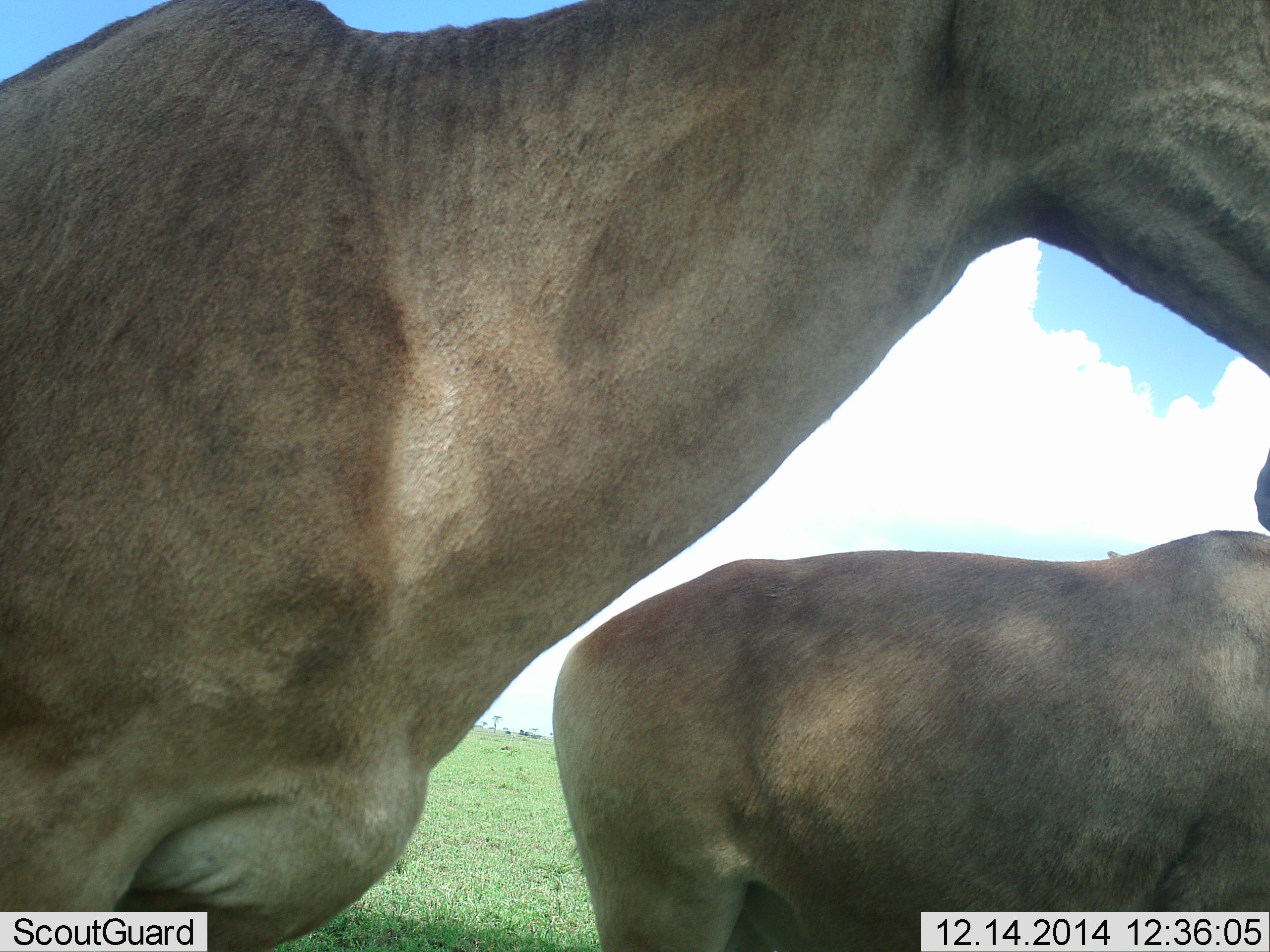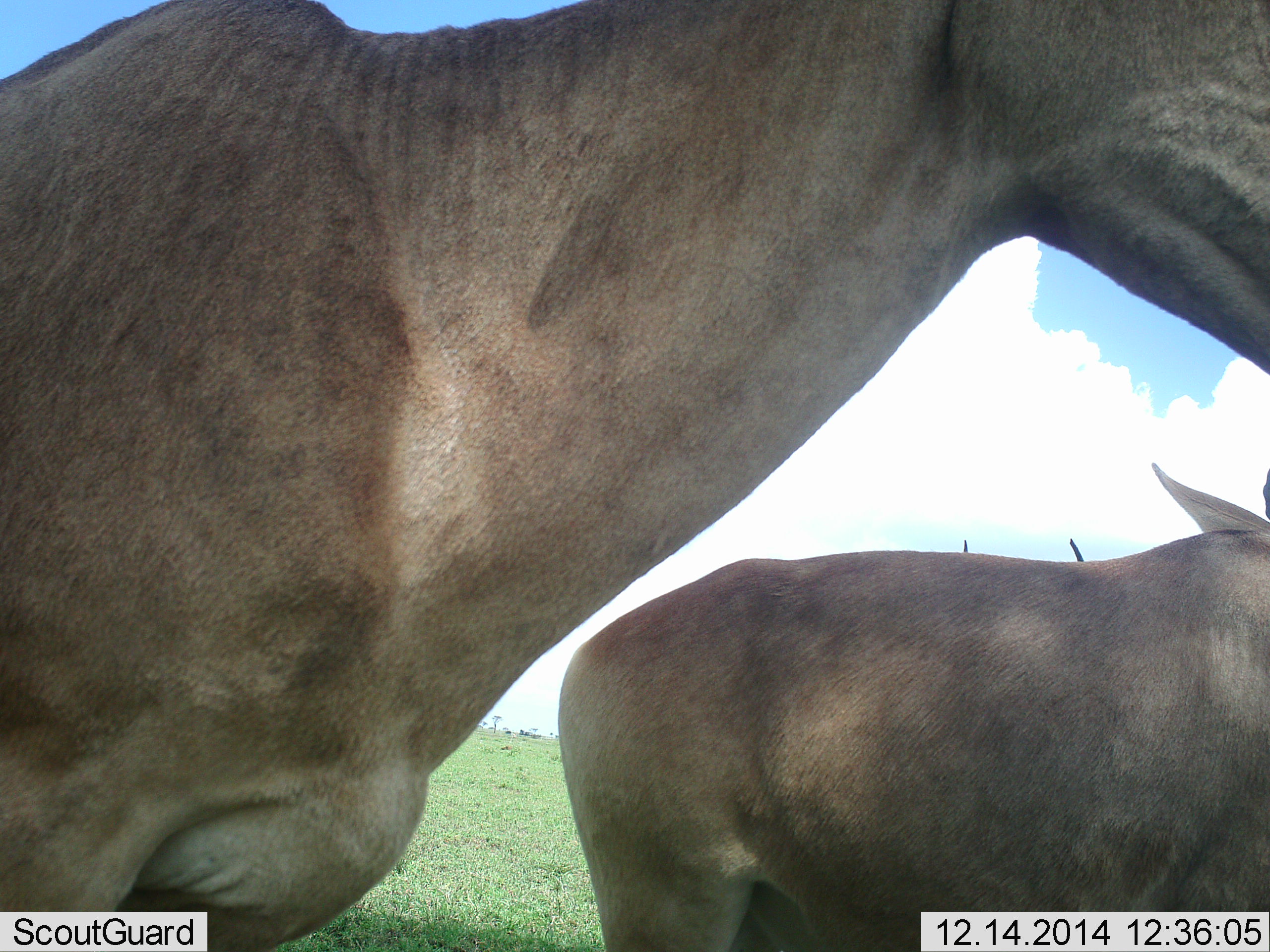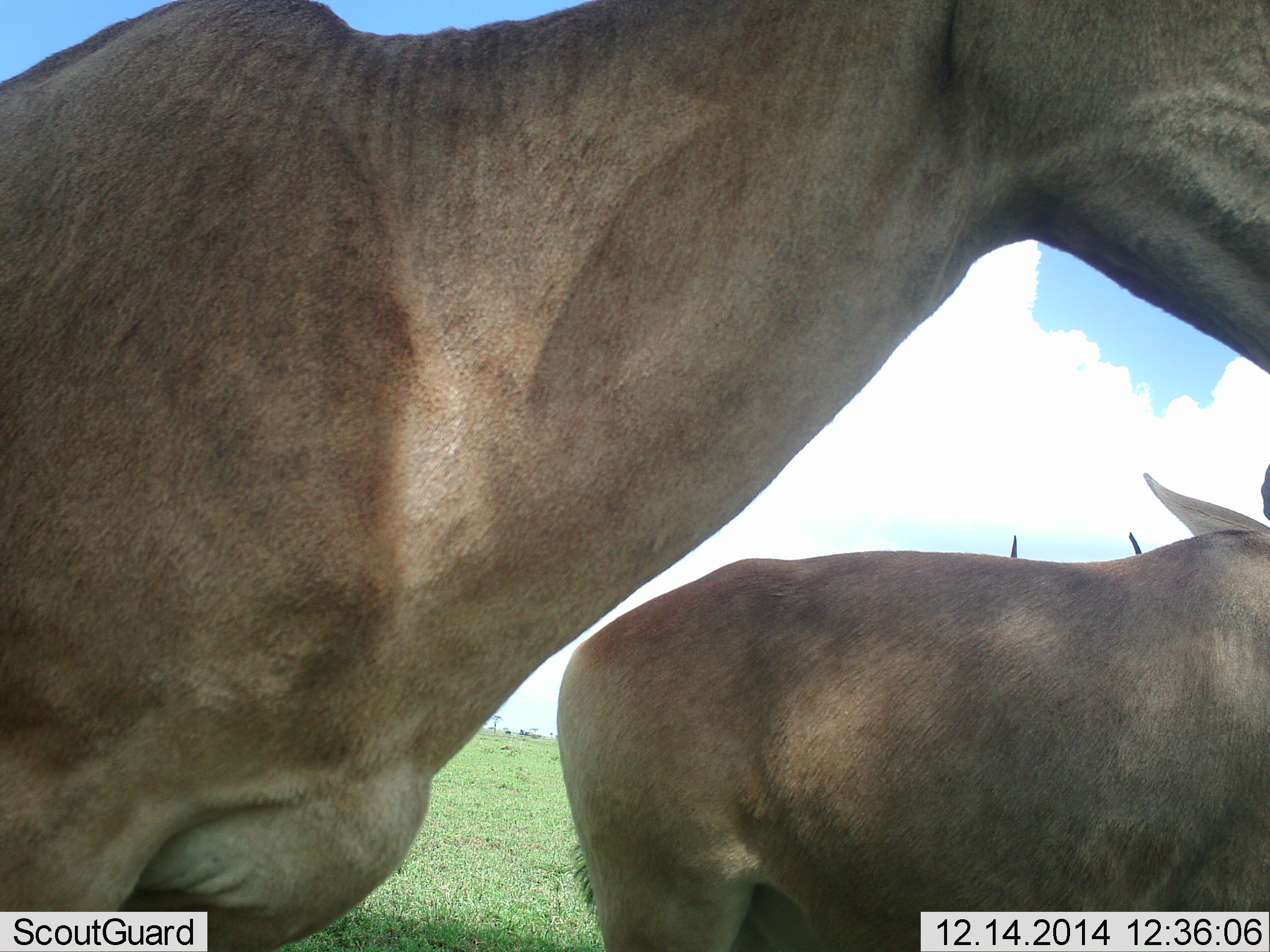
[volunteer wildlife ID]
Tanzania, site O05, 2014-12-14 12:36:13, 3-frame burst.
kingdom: Animalia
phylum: Chordata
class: Mammalia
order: Artiodactyla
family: Bovidae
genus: Alcelaphus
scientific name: Alcelaphus buselaphus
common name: hartebeest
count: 3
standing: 86%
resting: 0%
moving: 0%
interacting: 0%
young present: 0%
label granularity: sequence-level